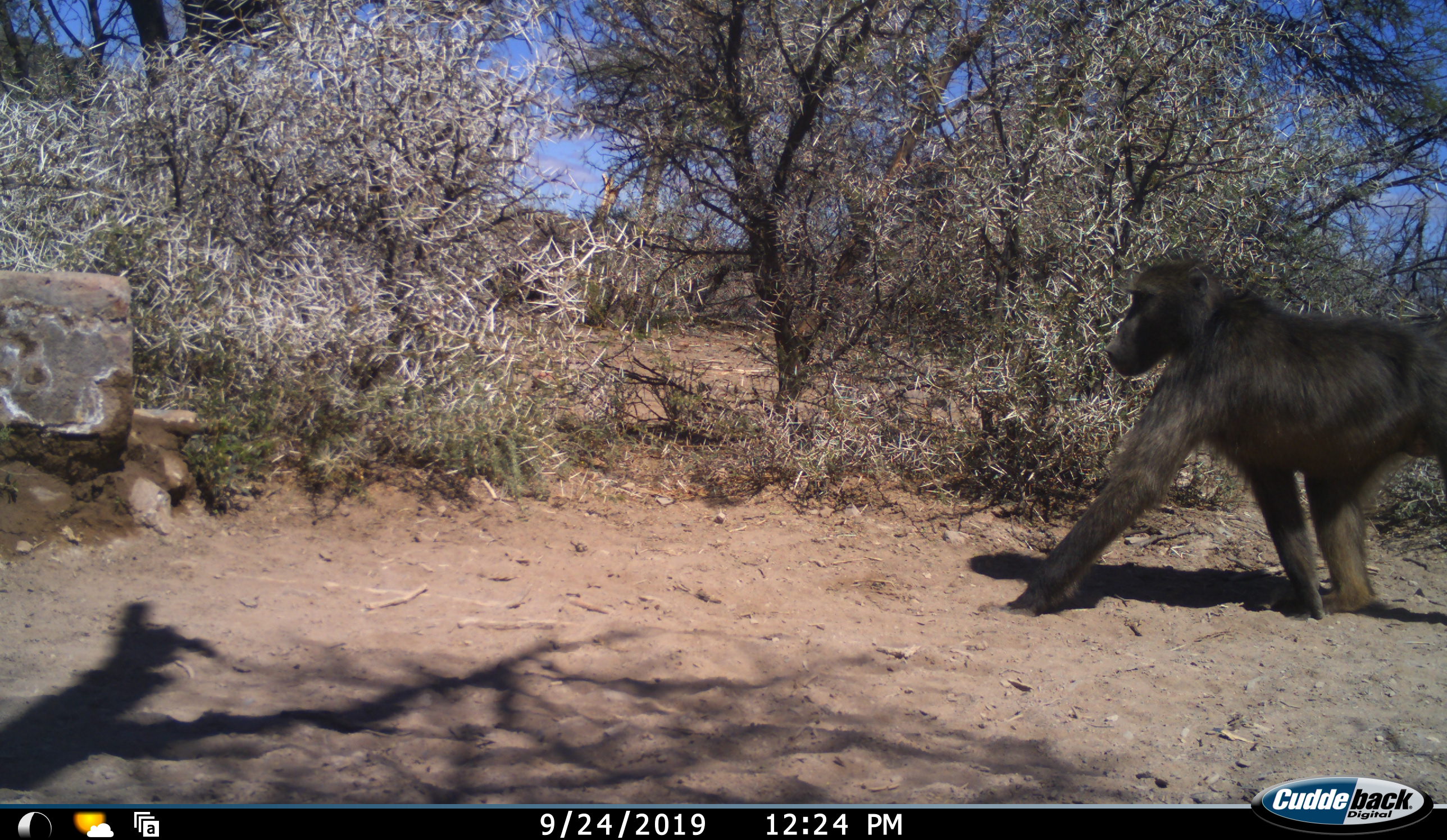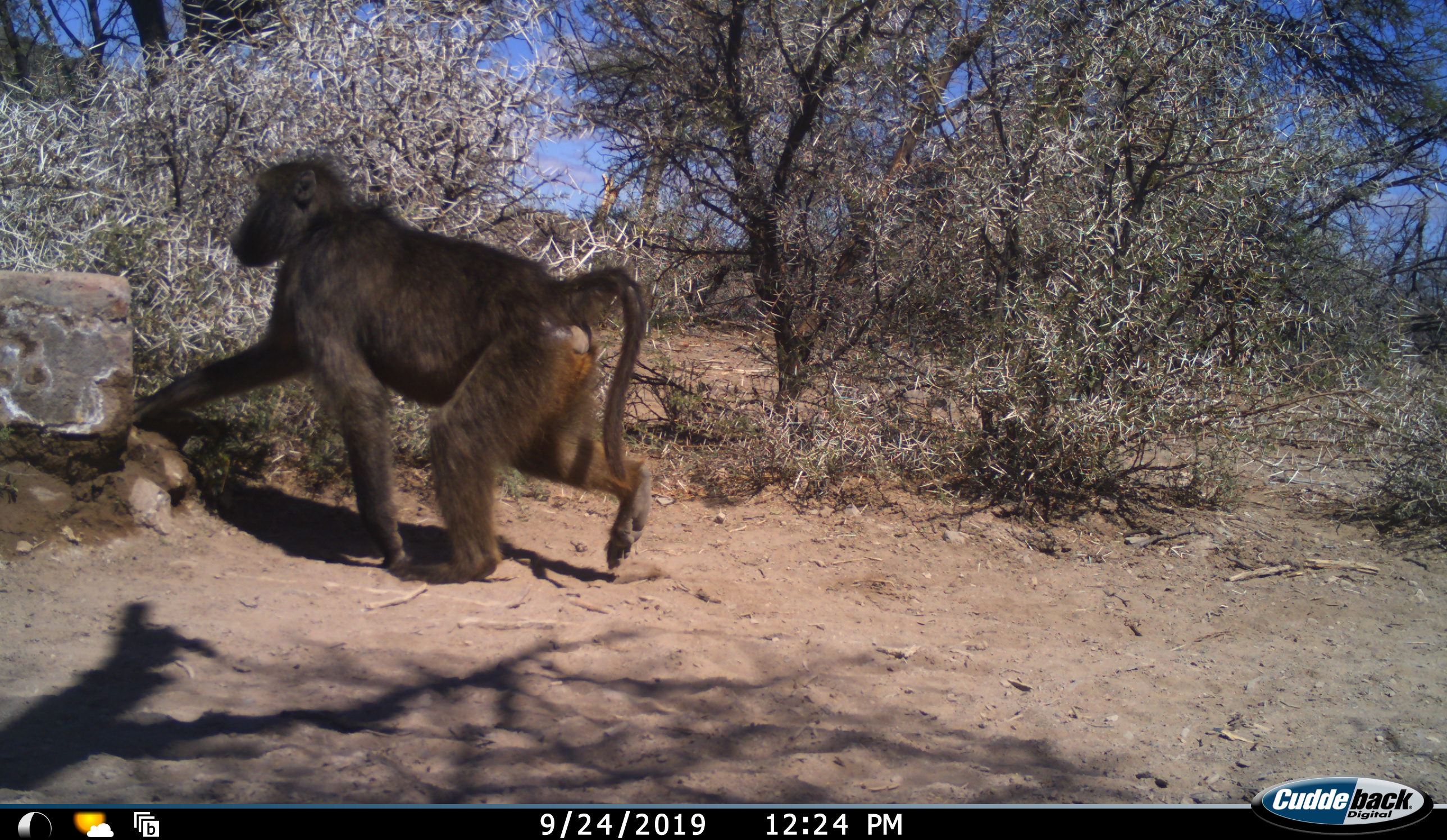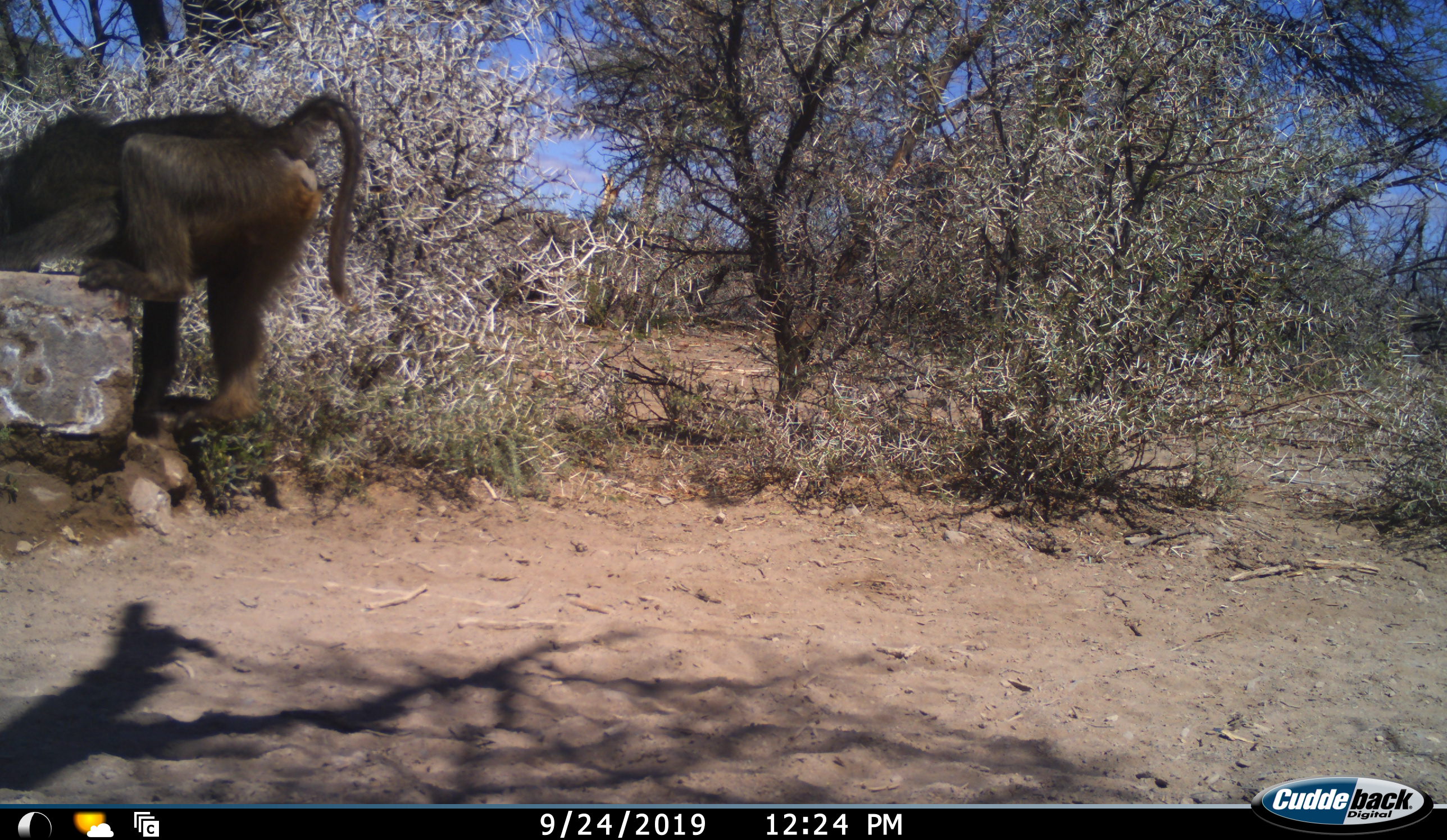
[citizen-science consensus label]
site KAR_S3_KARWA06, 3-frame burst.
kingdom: Animalia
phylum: Chordata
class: Mammalia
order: Primates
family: Cercopithecidae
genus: Papio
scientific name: Papio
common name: baboon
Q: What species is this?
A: Baboon (Papio).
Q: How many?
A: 1.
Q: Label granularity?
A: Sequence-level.